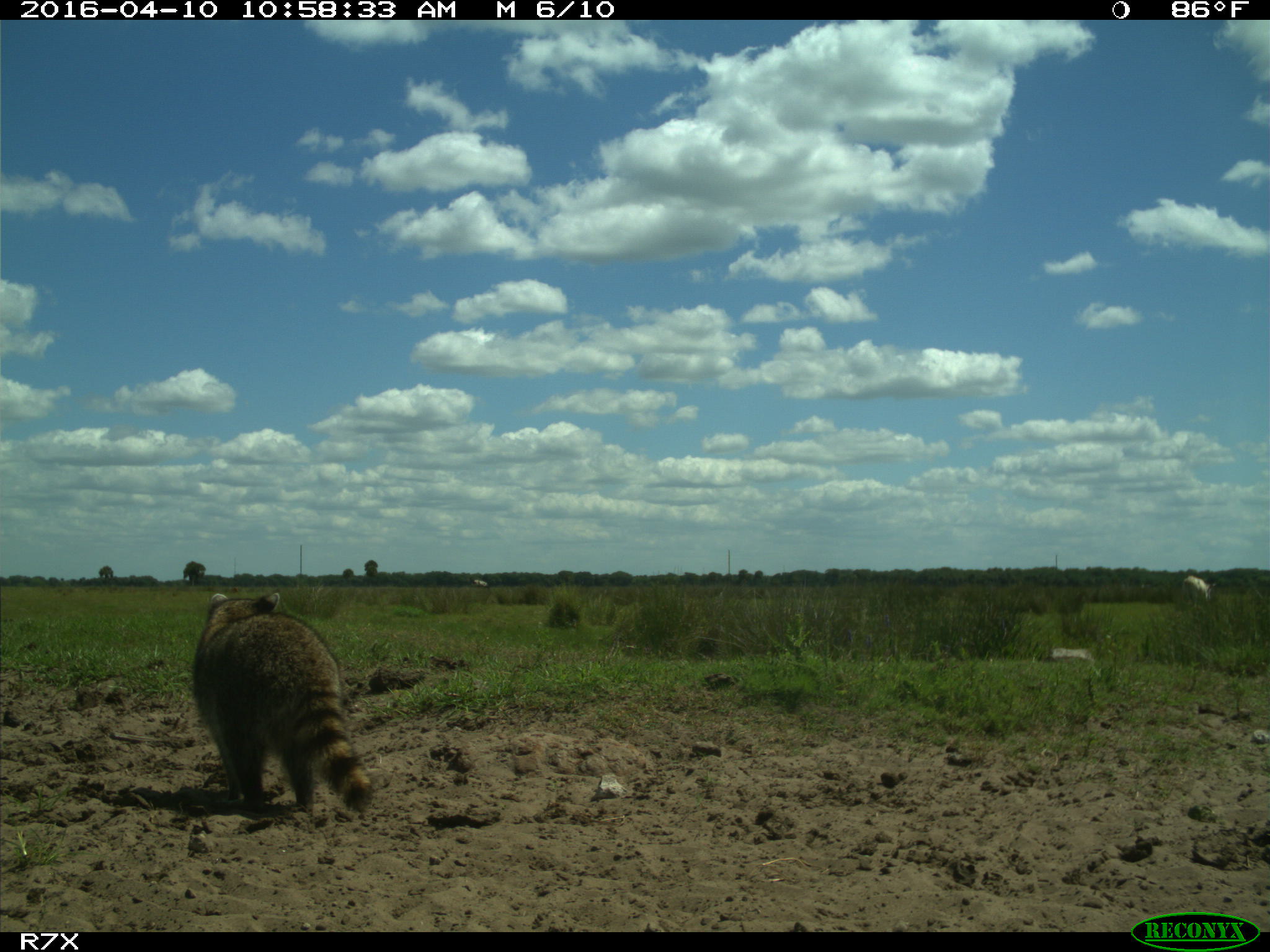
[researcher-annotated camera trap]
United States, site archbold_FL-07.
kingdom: Animalia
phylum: Chordata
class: Mammalia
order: Artiodactyla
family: Bovidae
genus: Bos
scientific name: Bos taurus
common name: domestic cow